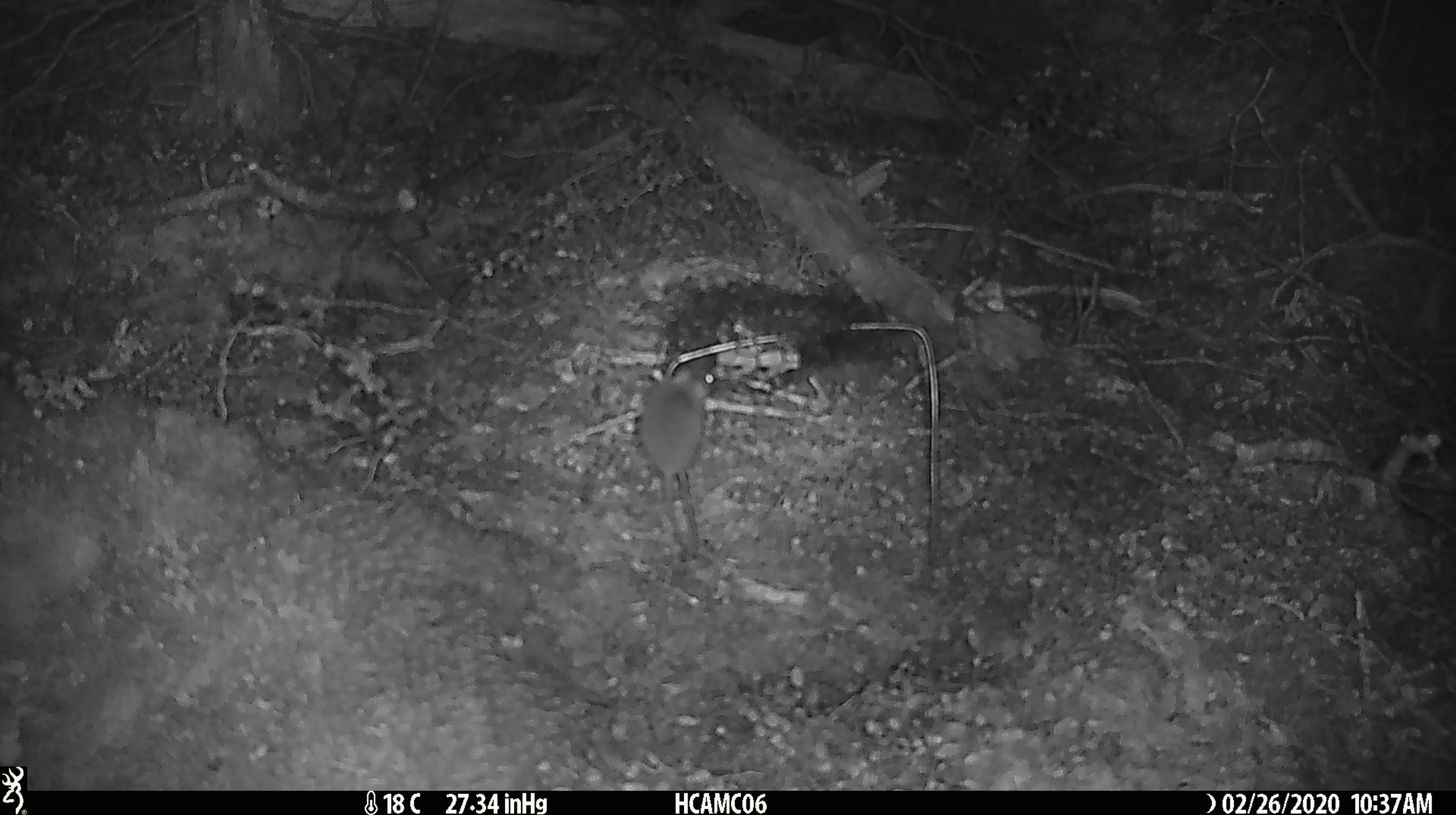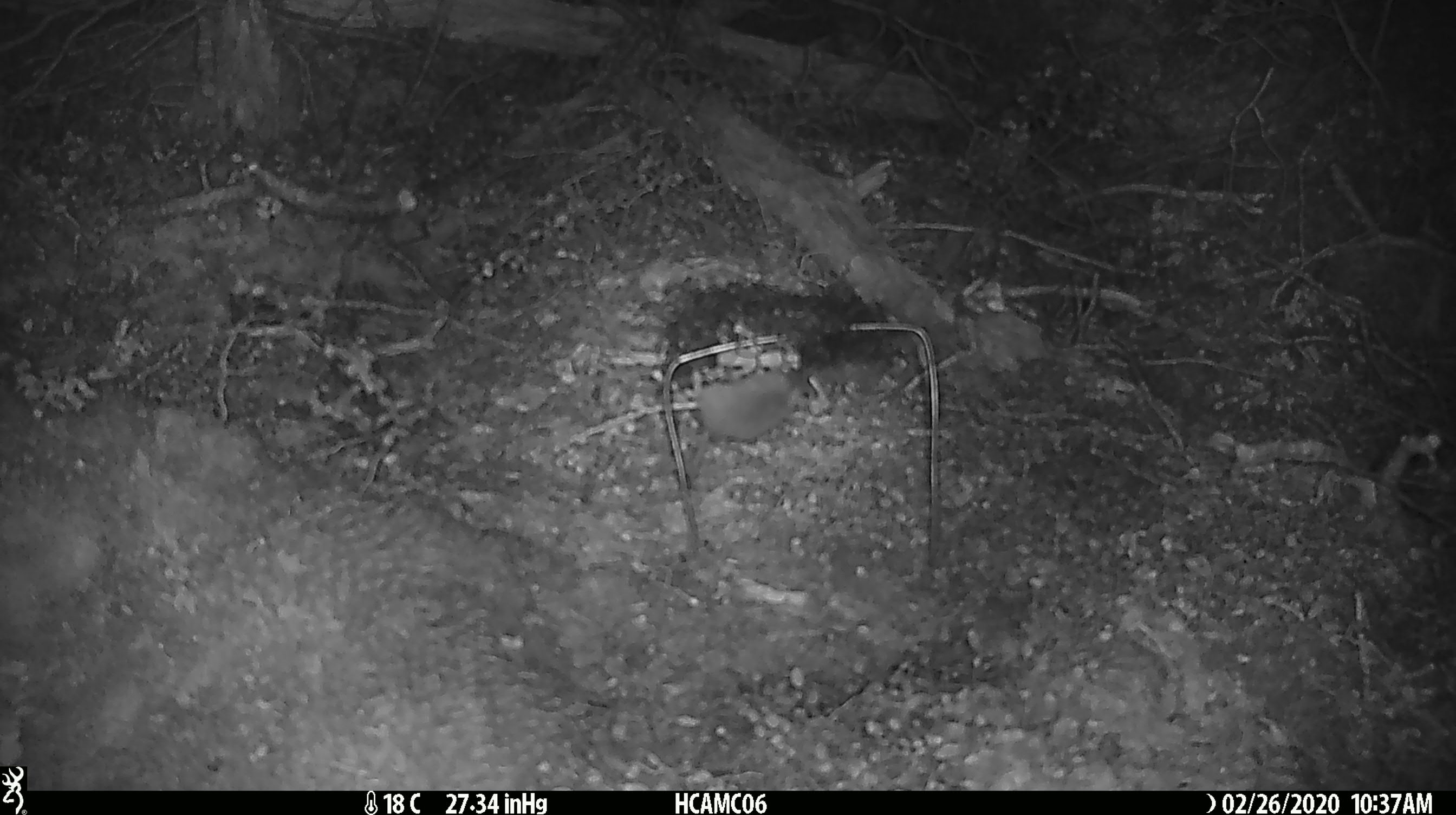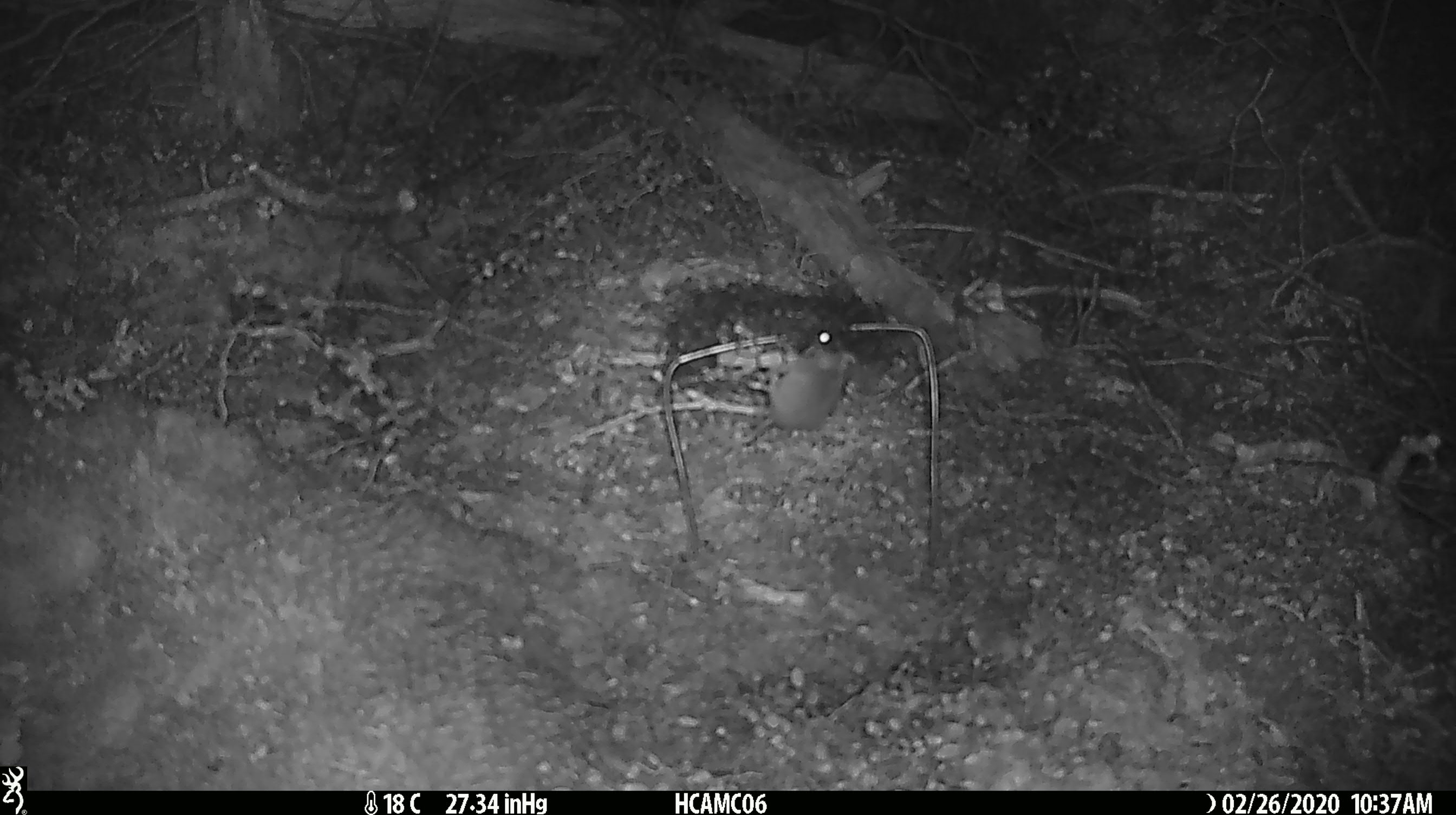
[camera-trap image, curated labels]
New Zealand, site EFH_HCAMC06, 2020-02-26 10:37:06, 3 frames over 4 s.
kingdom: Animalia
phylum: Chordata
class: Mammalia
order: Rodentia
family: Muridae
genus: Mus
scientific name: Mus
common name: mouse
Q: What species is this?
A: Mouse (Mus).